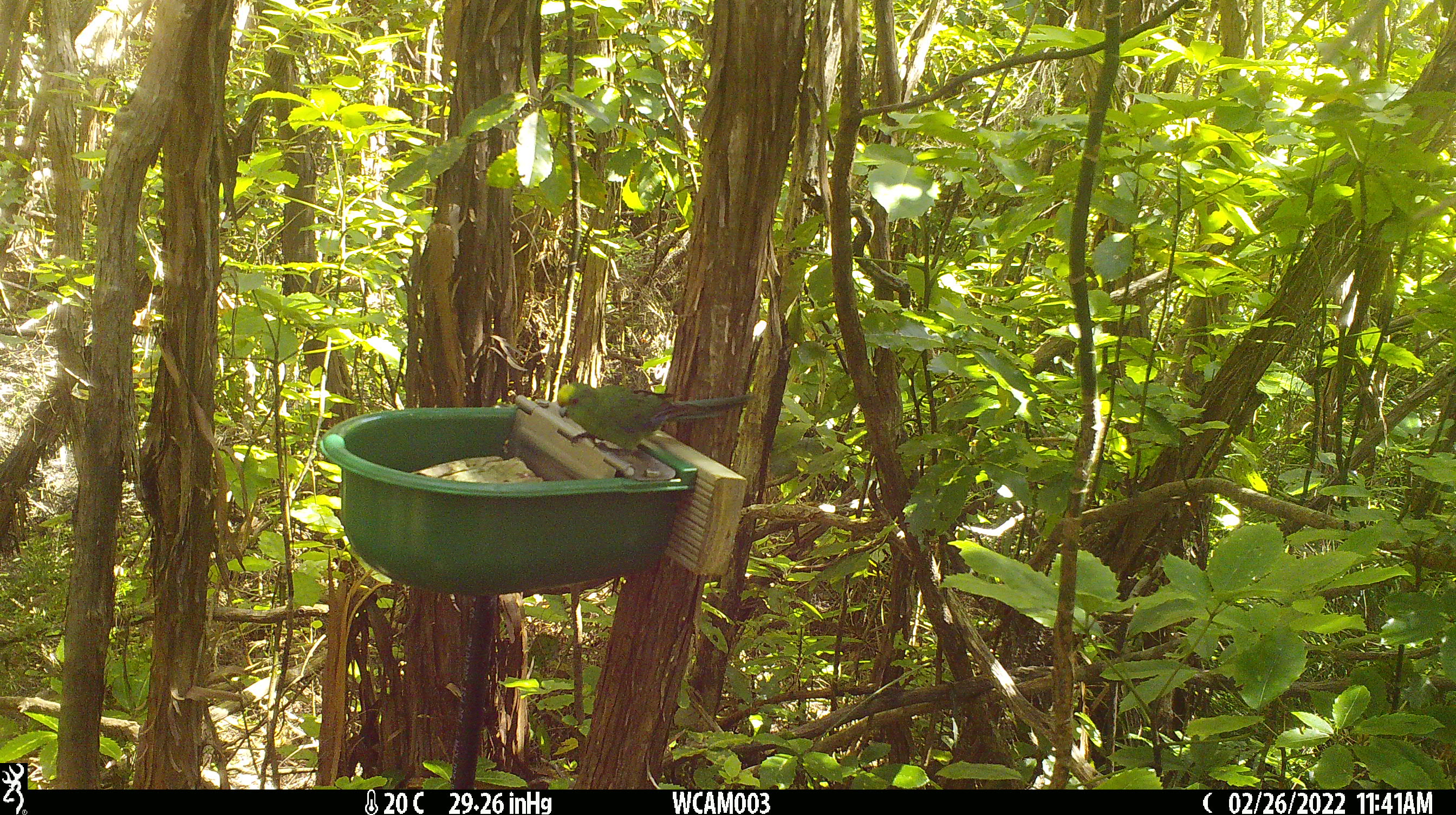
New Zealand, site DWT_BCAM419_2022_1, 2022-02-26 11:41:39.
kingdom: Animalia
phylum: Chordata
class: Aves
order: Psittaciformes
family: Psittaculidae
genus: Cyanoramphus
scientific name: Cyanoramphus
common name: parakeet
Parakeet (Cyanoramphus).